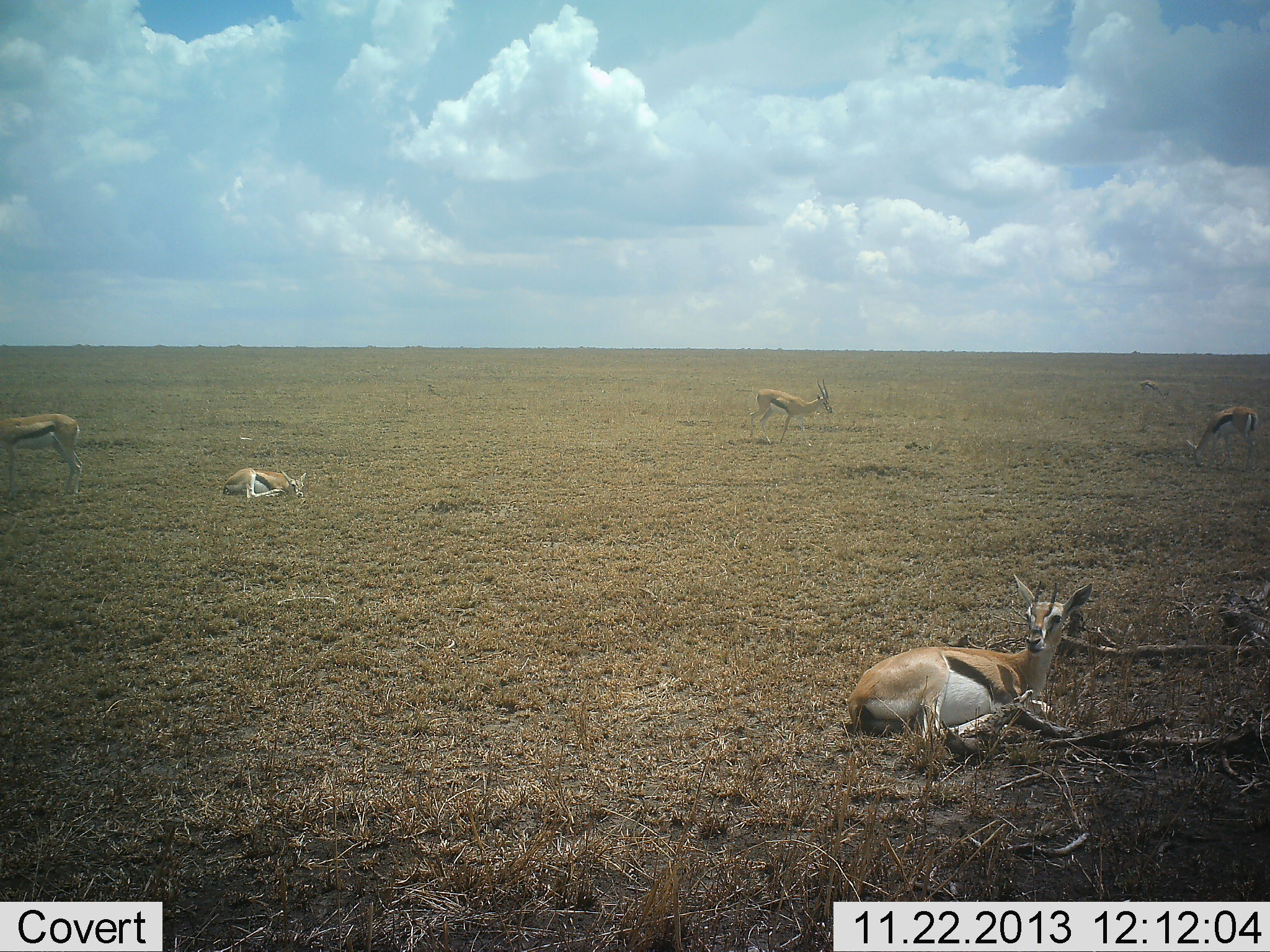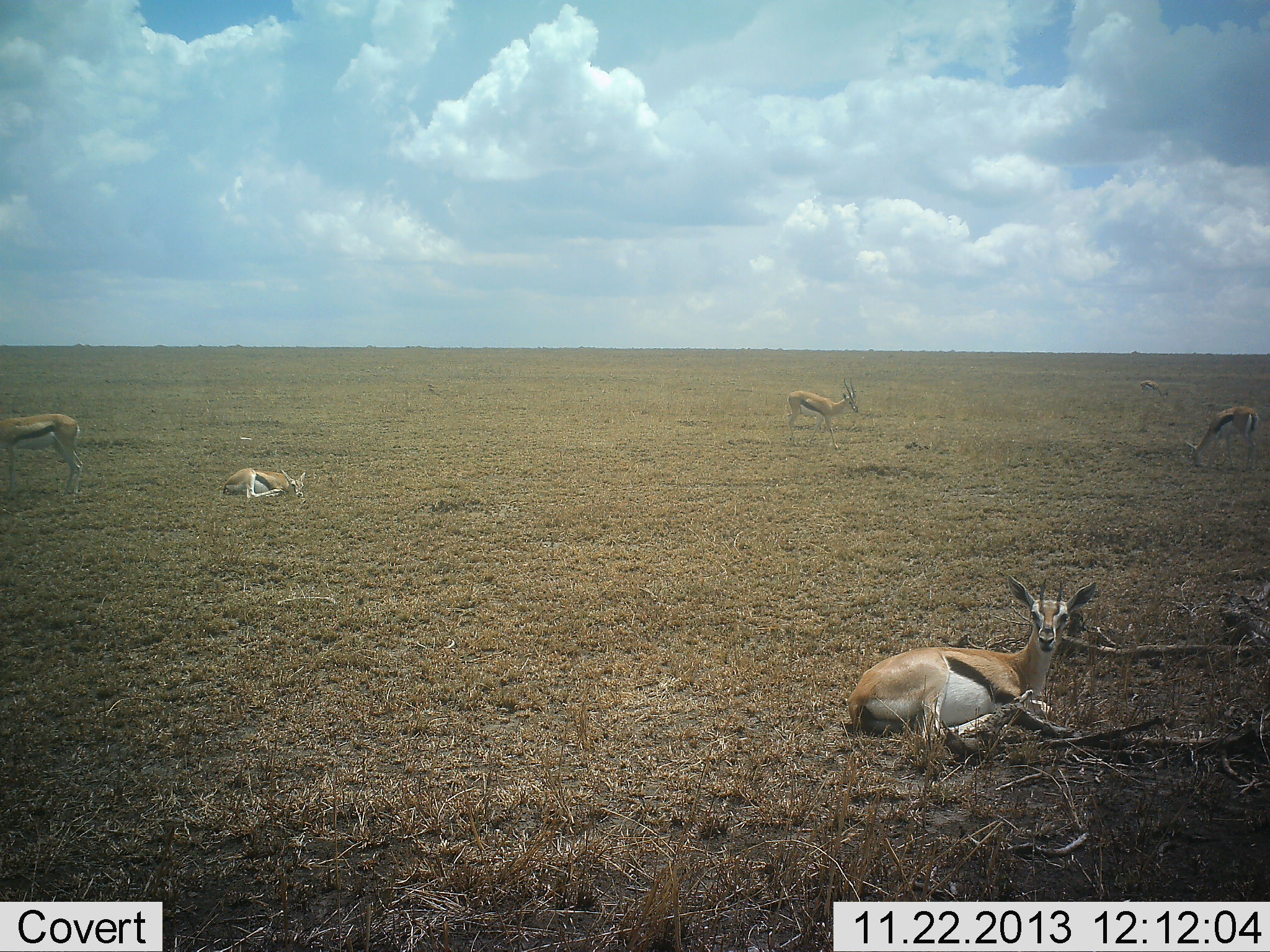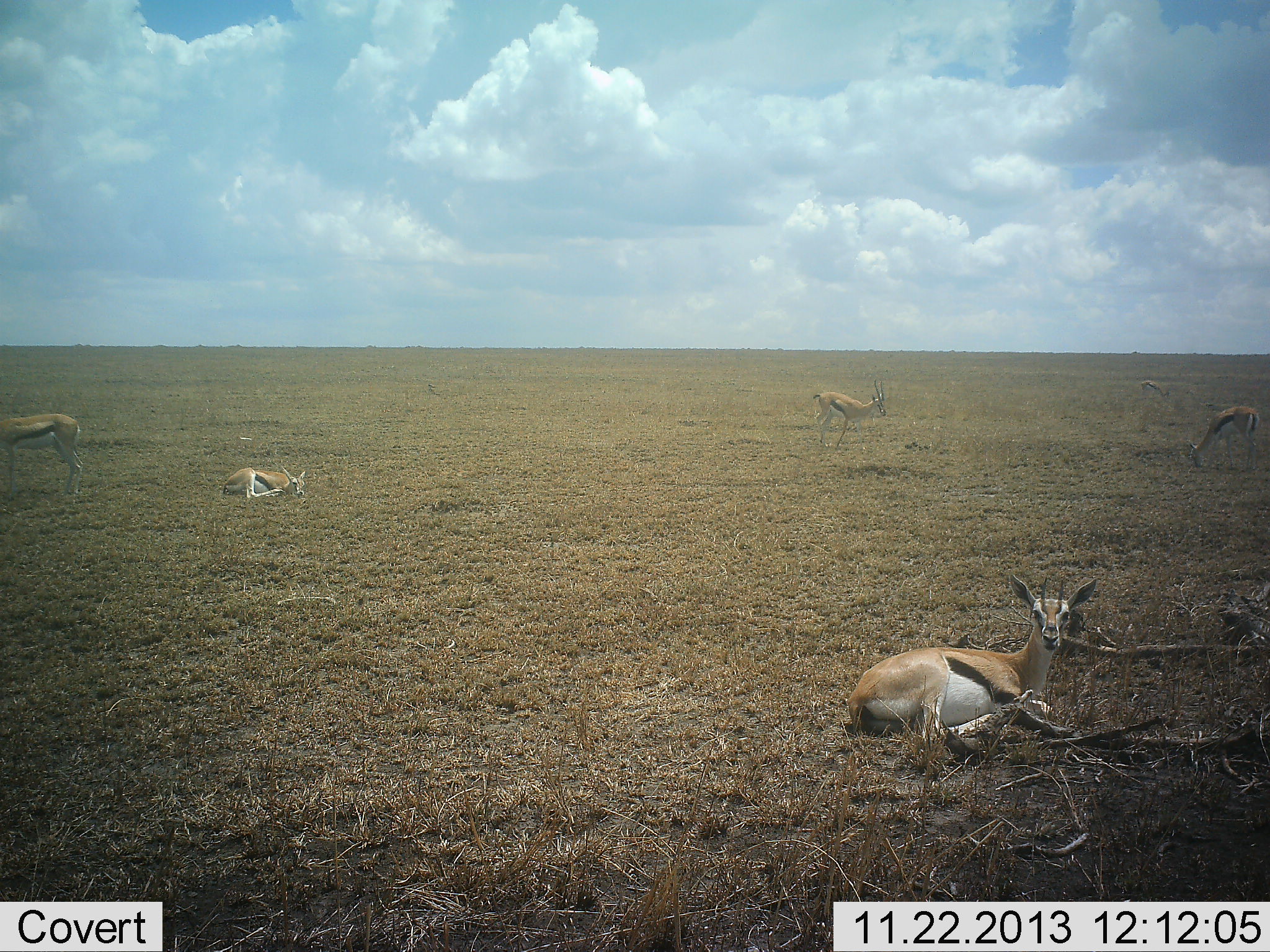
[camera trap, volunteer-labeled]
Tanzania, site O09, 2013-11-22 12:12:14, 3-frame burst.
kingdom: Animalia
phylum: Chordata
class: Mammalia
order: Artiodactyla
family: Bovidae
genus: Eudorcas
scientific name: Eudorcas thomsonii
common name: thomson's gazelle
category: gazellethomsons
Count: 5.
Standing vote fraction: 90%.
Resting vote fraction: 100%.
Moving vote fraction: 10%.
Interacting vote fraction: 0%.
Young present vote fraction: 0%.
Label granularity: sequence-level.